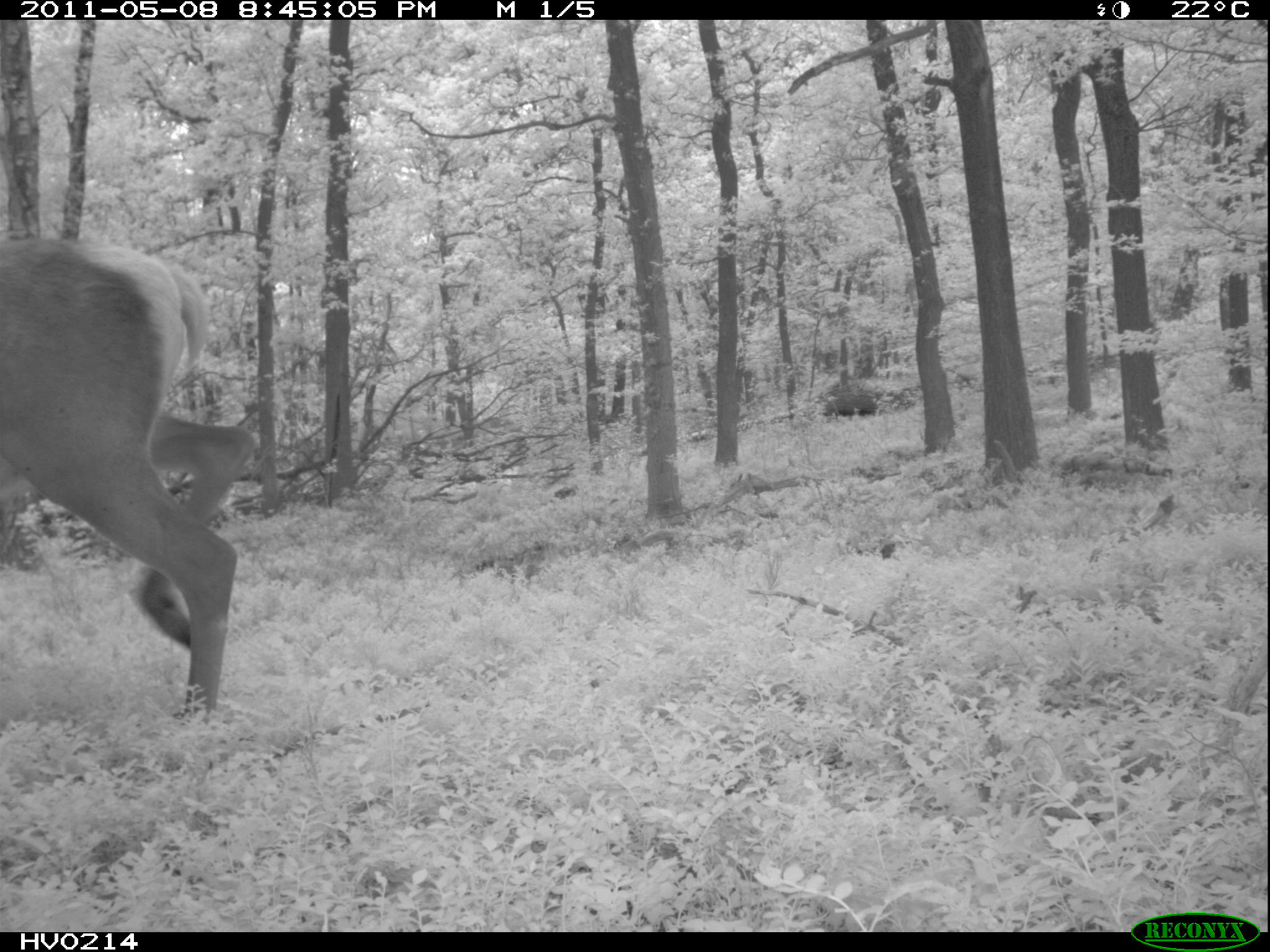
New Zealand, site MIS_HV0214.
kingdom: Animalia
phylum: Chordata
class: Mammalia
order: Artiodactyla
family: Cervidae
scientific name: Cervidae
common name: deer